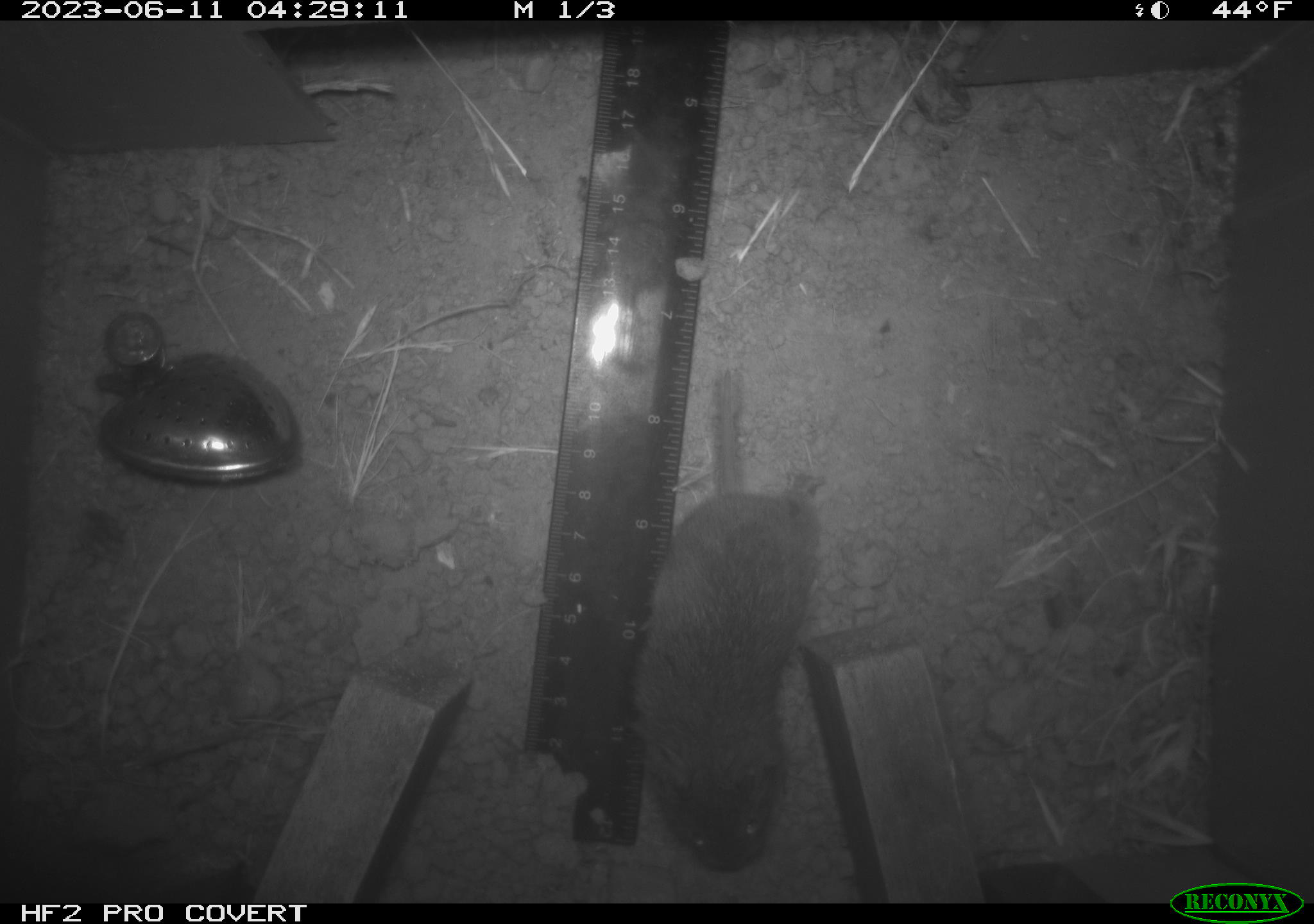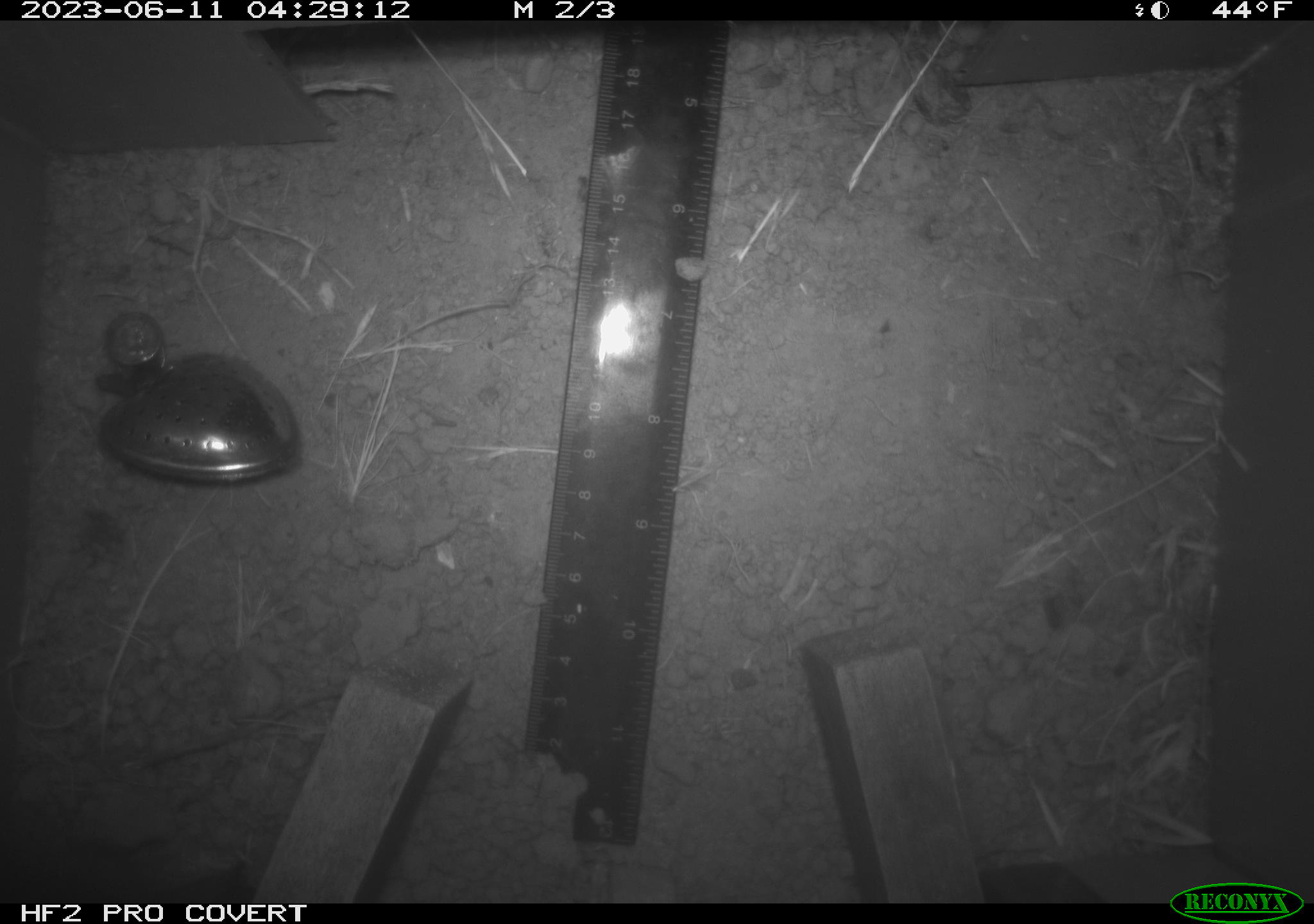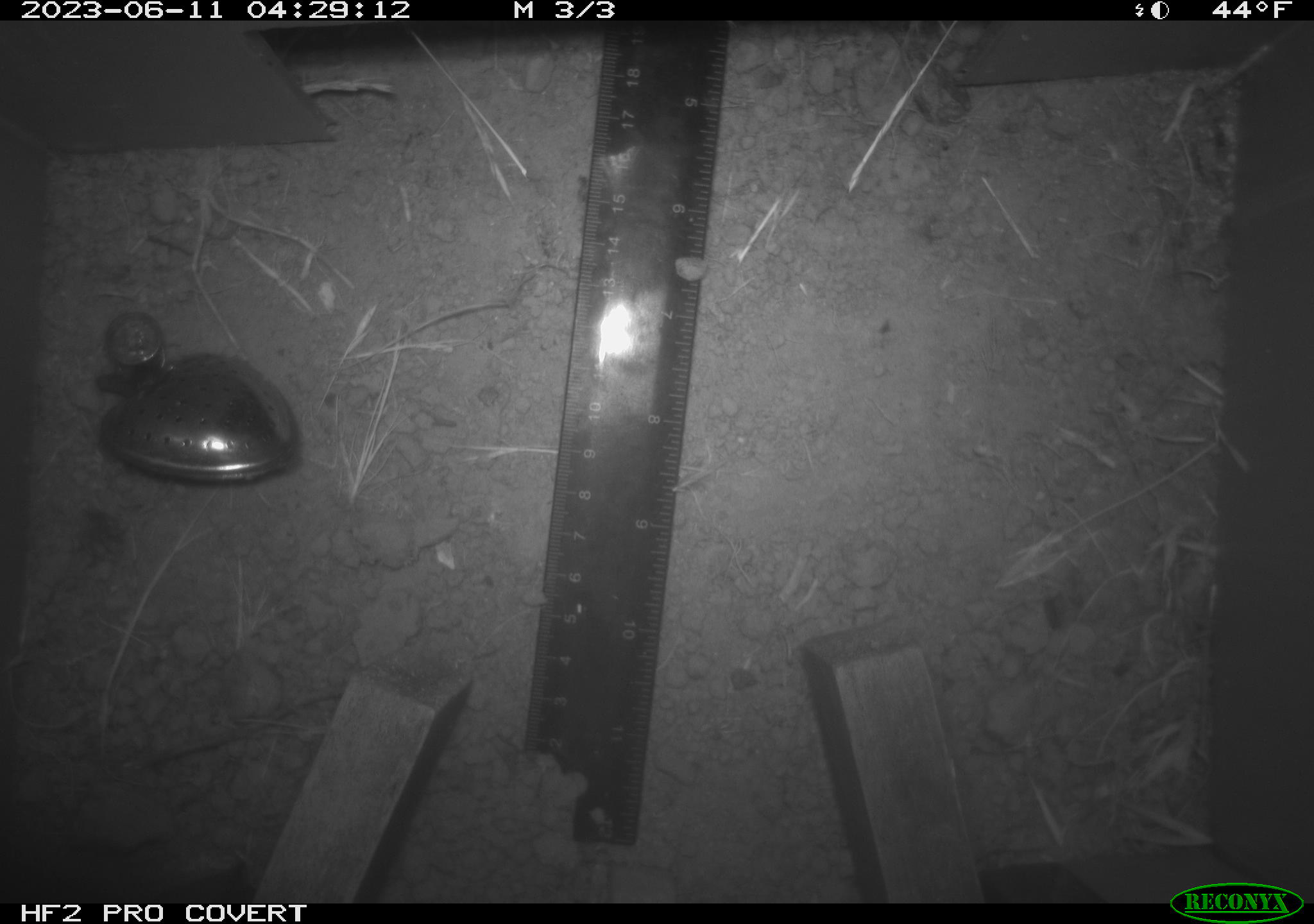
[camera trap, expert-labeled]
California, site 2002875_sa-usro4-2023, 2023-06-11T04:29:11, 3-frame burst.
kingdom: Animalia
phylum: Chordata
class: Mammalia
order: Rodentia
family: Cricetidae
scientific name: Arvicolinae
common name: voles, lemmings, and muskrats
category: arvicolinae subfamily